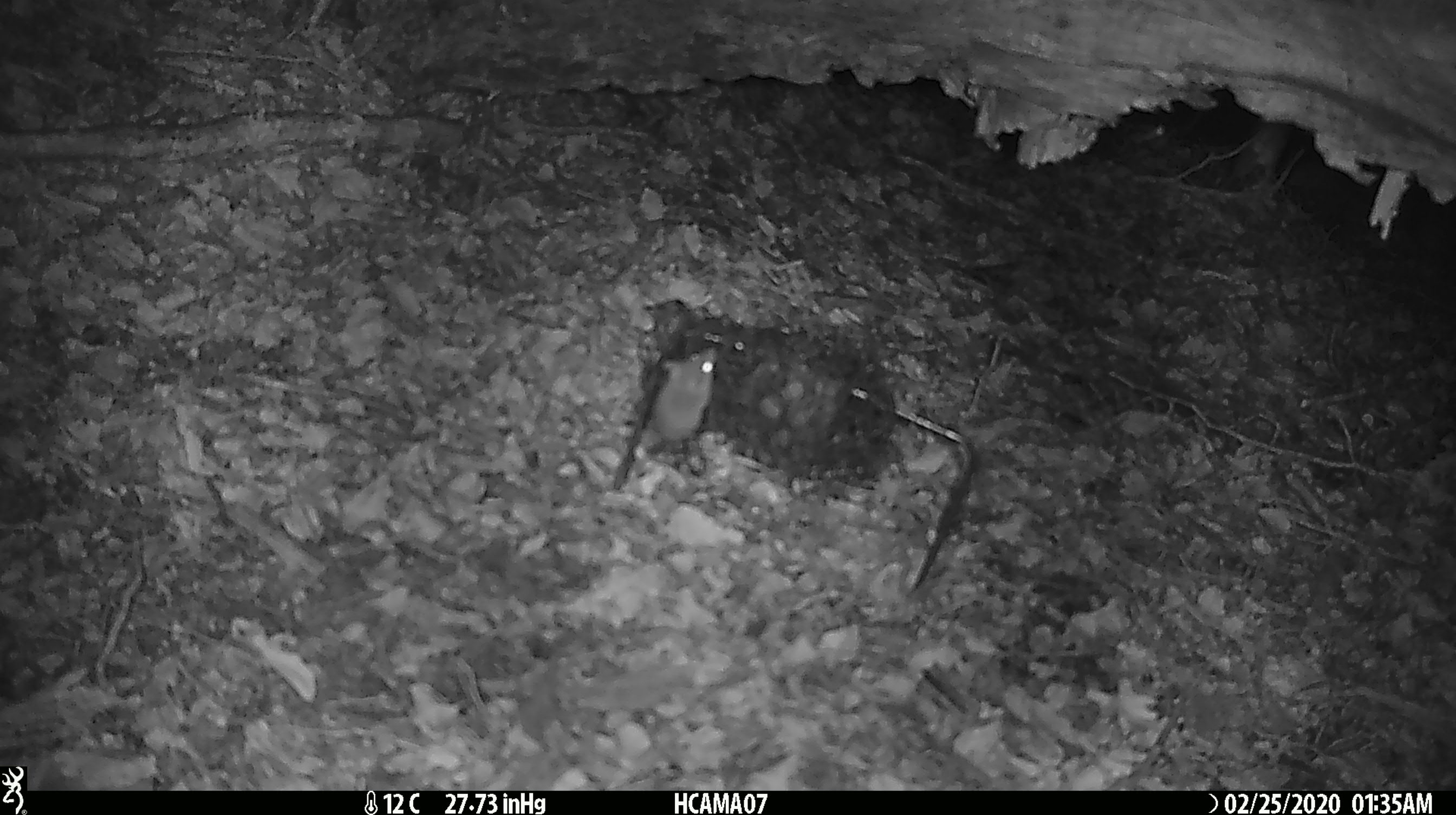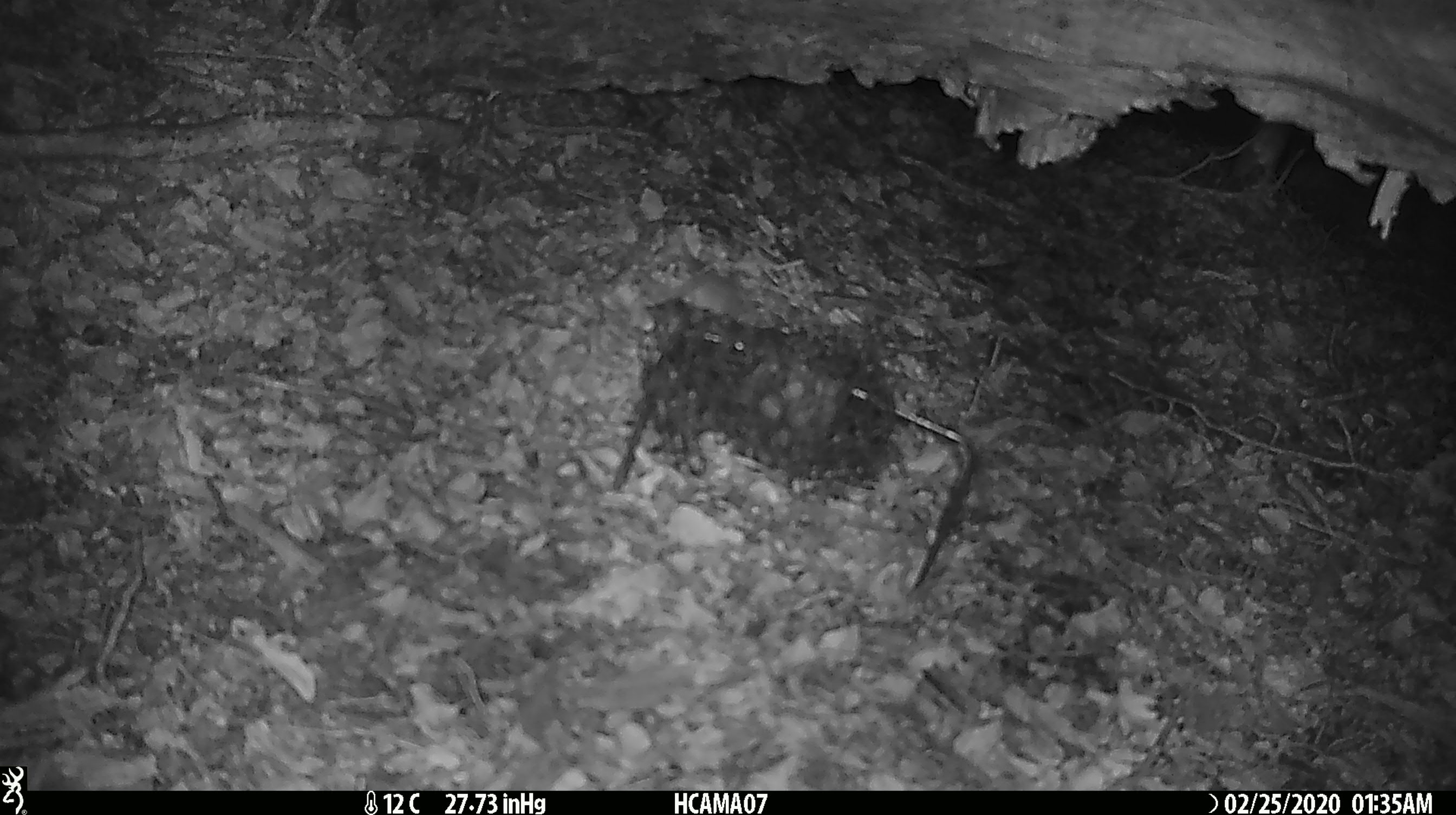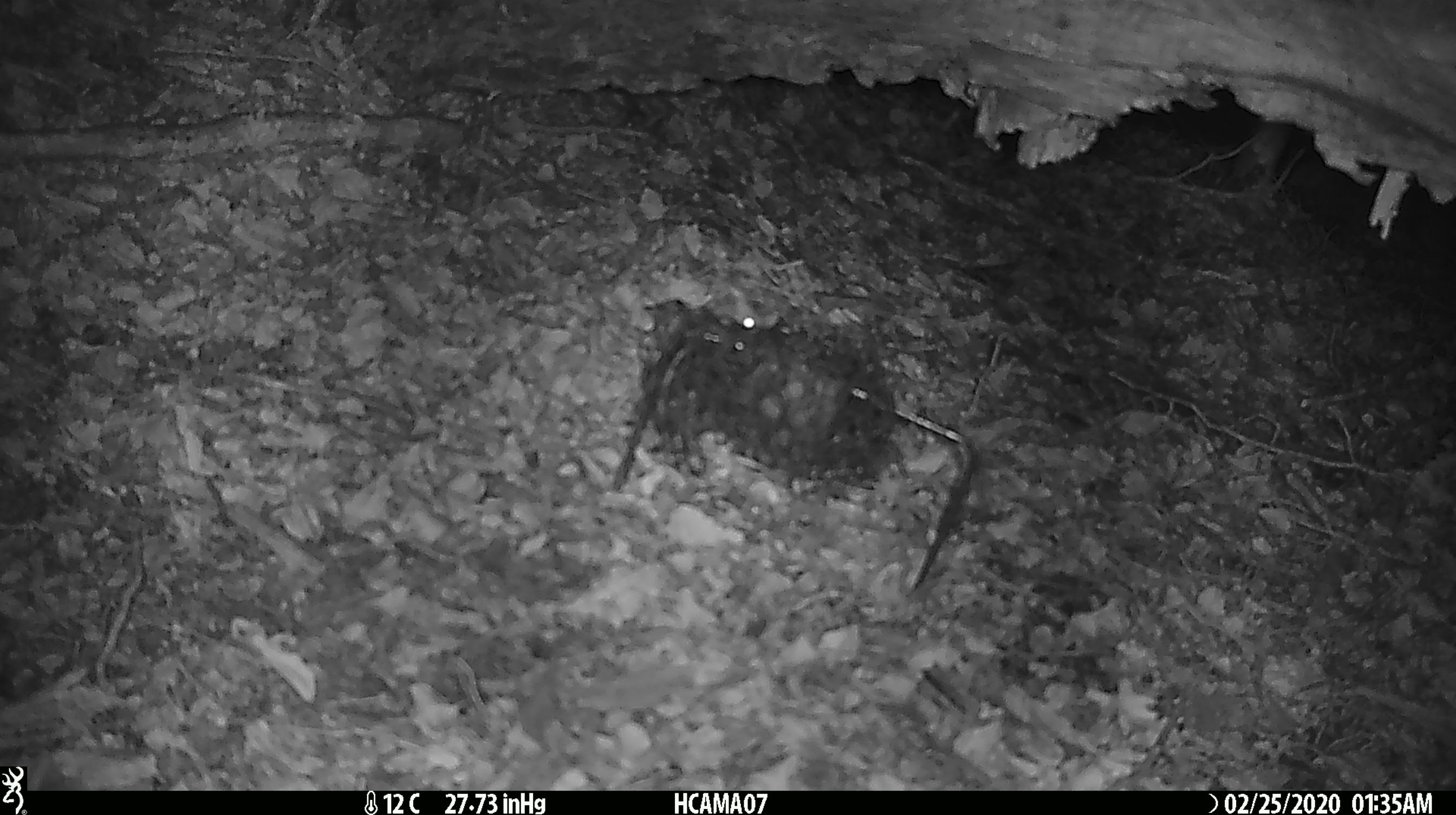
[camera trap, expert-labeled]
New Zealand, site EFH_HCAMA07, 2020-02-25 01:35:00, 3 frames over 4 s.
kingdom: Animalia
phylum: Chordata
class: Mammalia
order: Rodentia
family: Muridae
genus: Mus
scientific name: Mus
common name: mouse